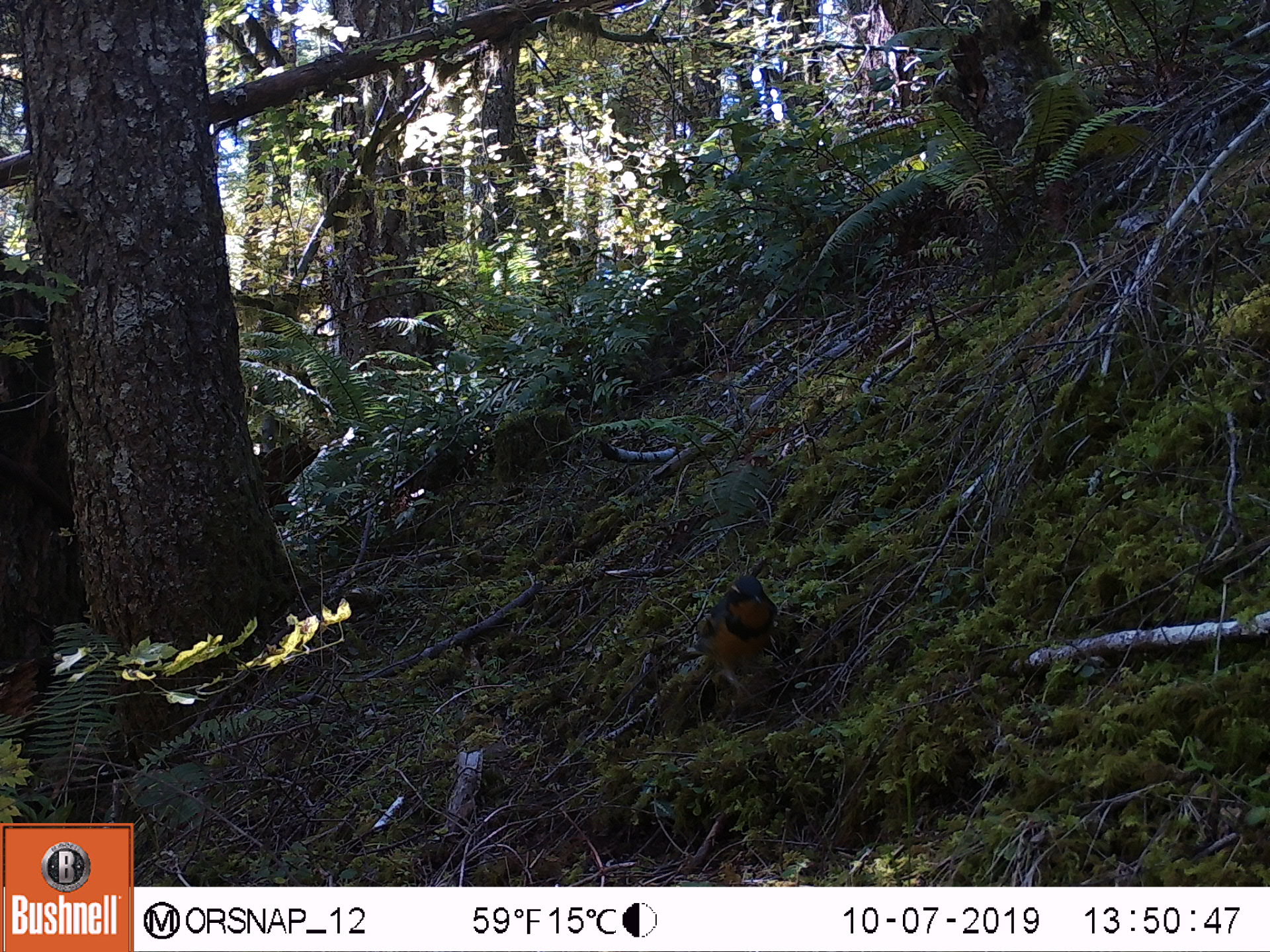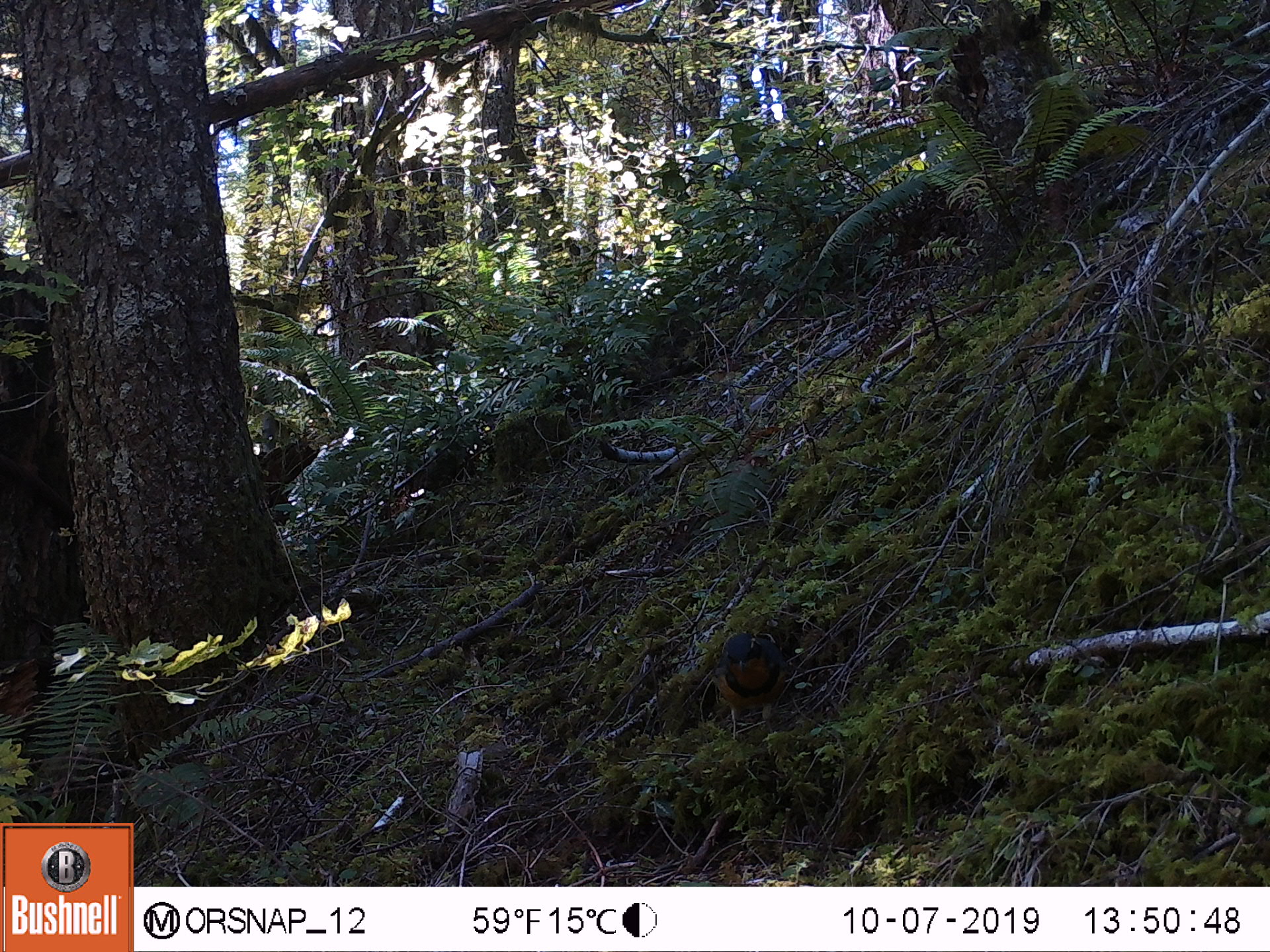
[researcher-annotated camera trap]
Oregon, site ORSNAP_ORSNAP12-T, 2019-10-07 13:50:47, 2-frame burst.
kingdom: Animalia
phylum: Chordata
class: Aves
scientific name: Aves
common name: bird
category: other bird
Other bird (bird) (Aves).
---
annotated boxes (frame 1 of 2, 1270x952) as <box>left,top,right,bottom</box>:
other bird: <box>679,570,793,713</box>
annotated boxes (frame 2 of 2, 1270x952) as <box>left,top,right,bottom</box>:
other bird: <box>679,611,809,743</box>